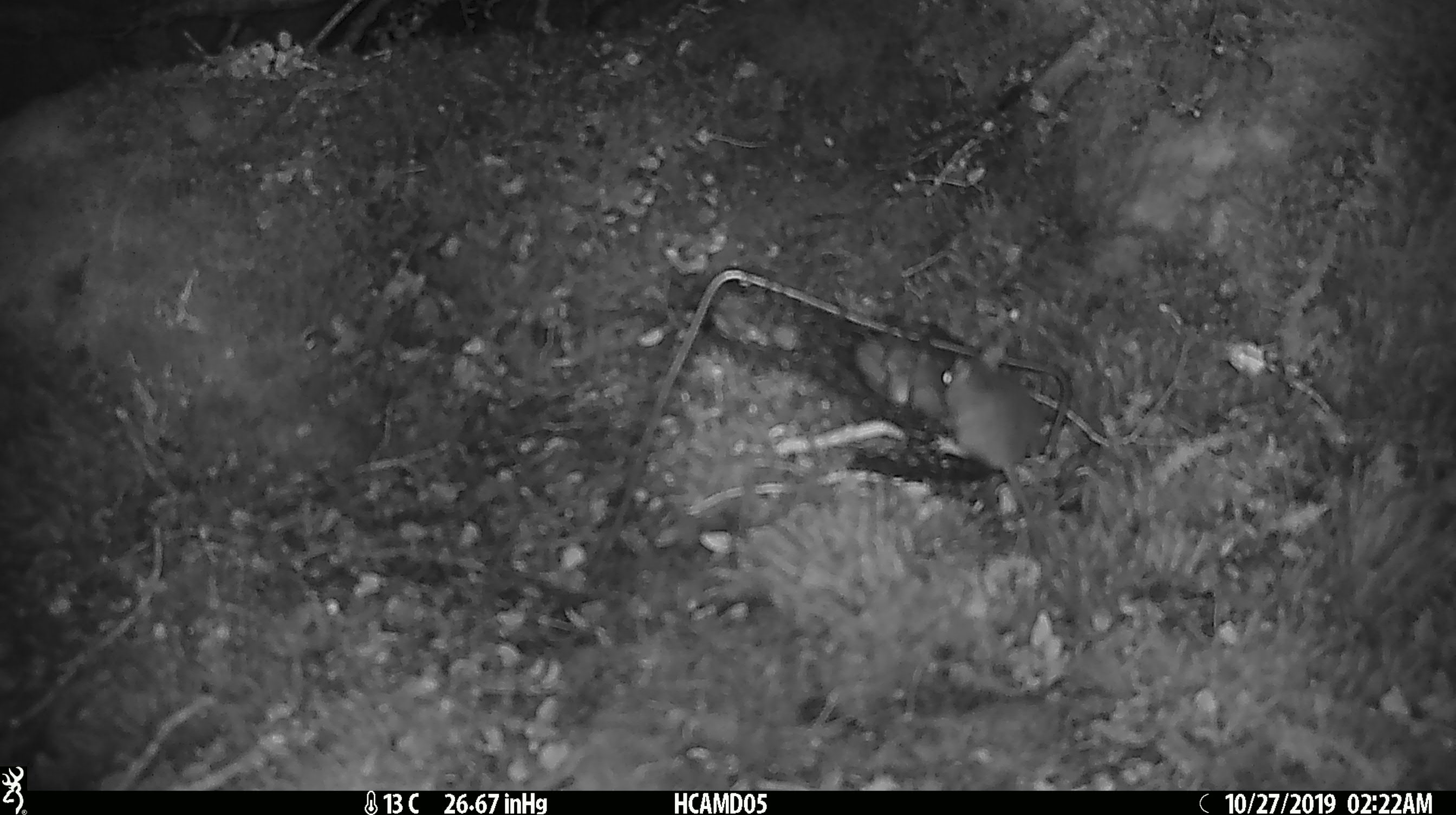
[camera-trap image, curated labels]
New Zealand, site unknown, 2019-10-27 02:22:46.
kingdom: Animalia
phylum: Chordata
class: Mammalia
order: Rodentia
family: Muridae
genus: Mus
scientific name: Mus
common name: mouse